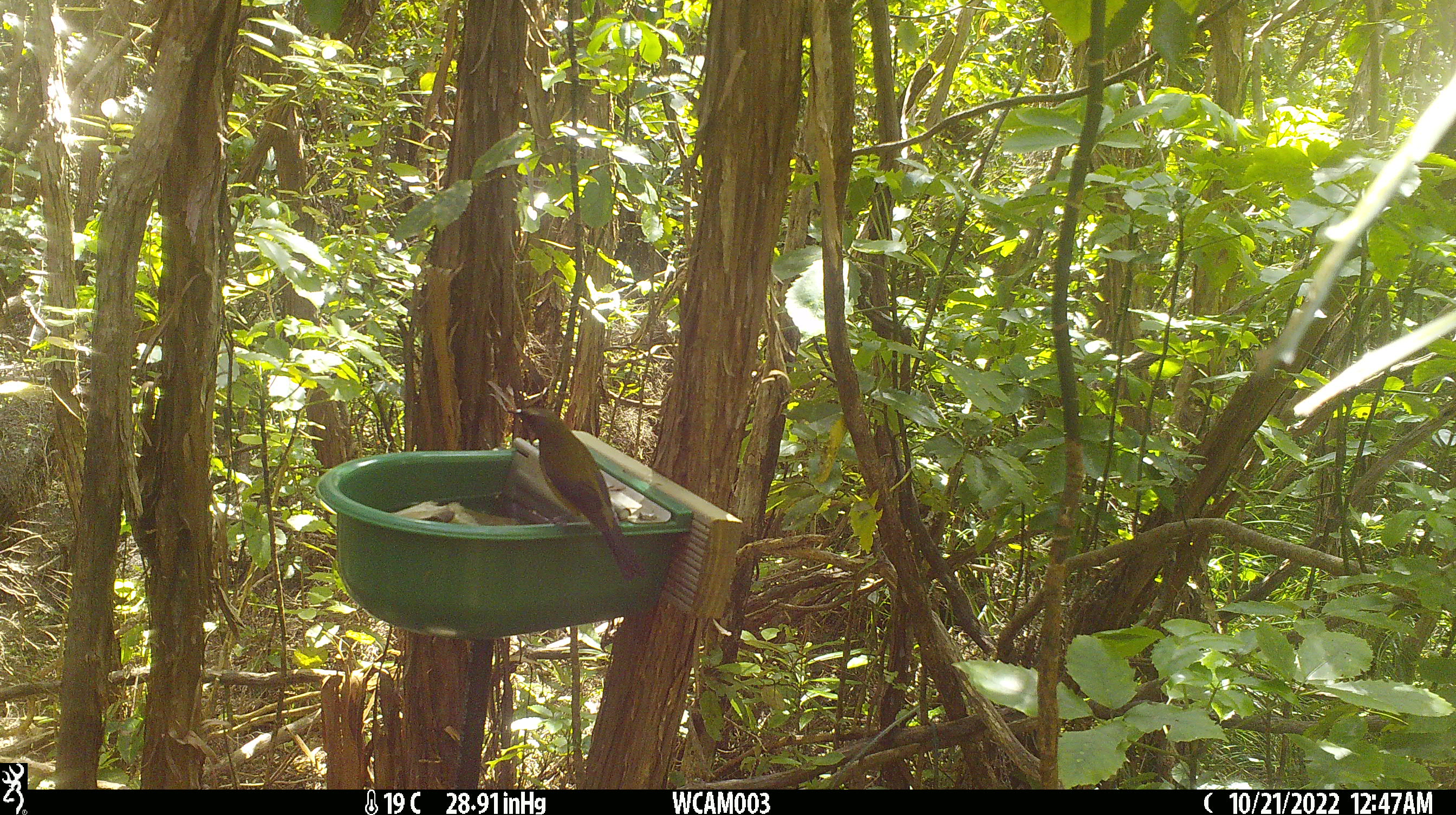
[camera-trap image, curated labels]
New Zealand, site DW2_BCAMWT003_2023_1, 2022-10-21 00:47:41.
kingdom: Animalia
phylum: Chordata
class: Aves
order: Passeriformes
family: Meliphagidae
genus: Anthornis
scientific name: Anthornis melanura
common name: new zealand bellbird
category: bellbird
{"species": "bellbird (new zealand bellbird) (Anthornis melanura)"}